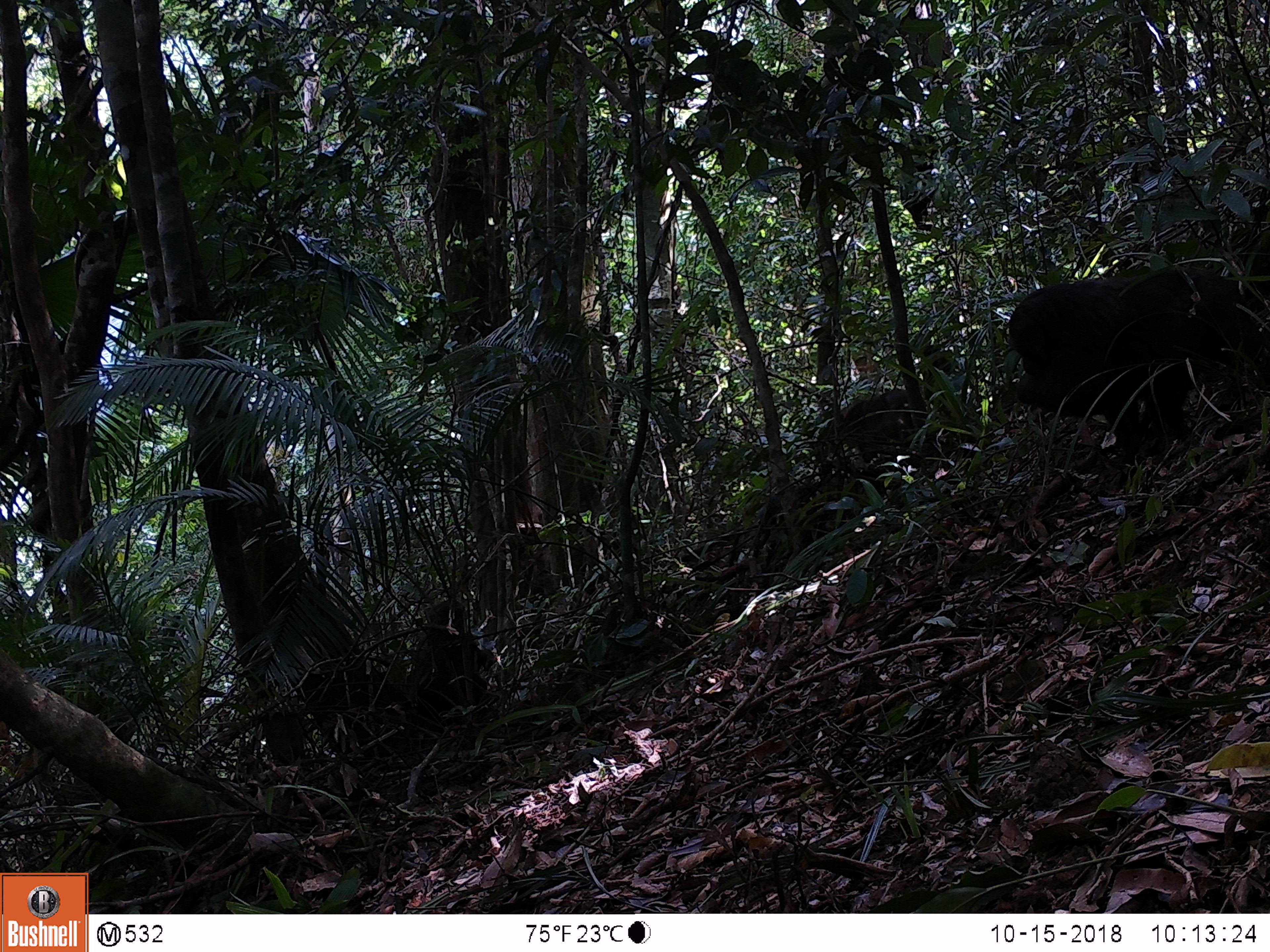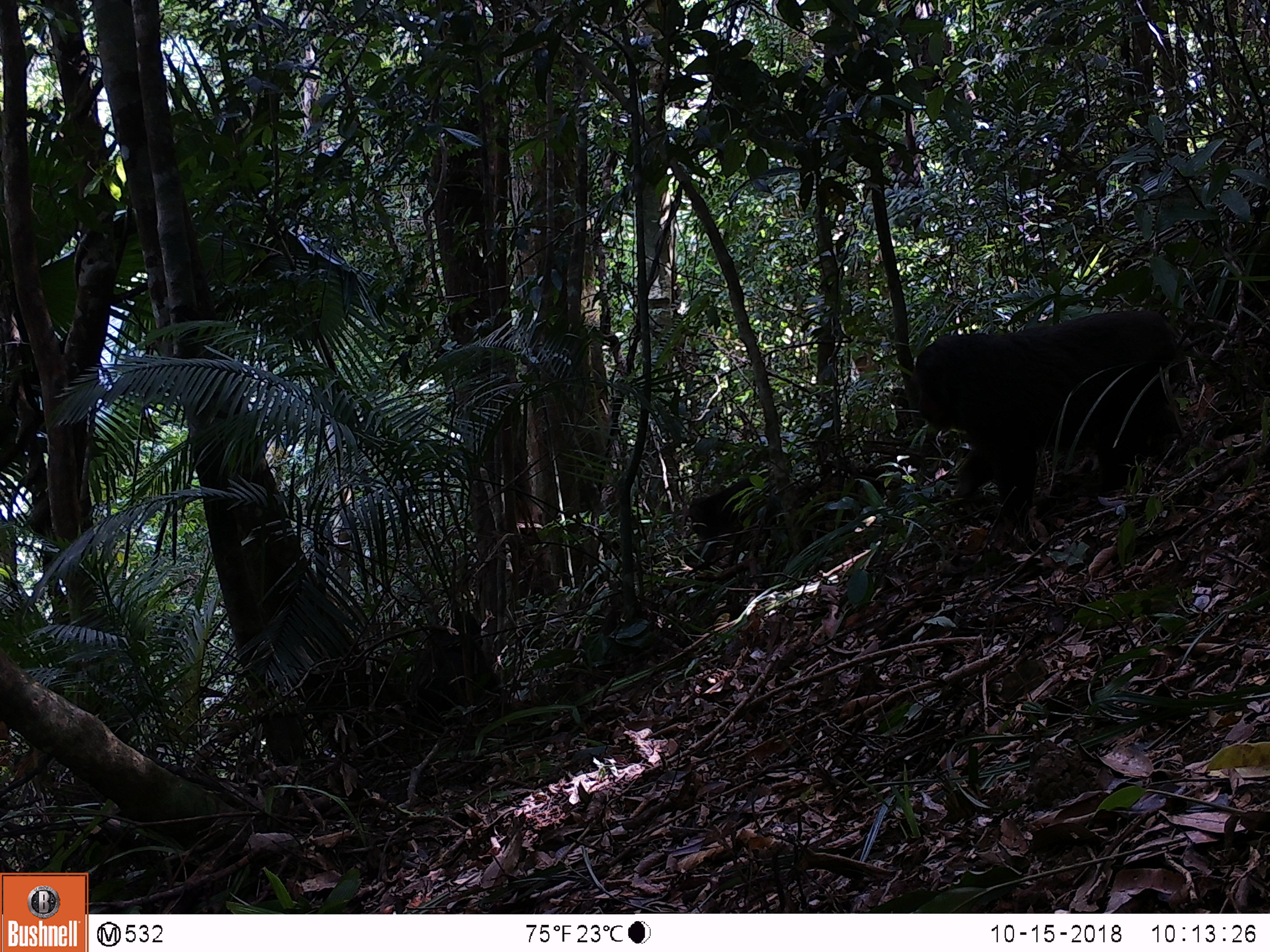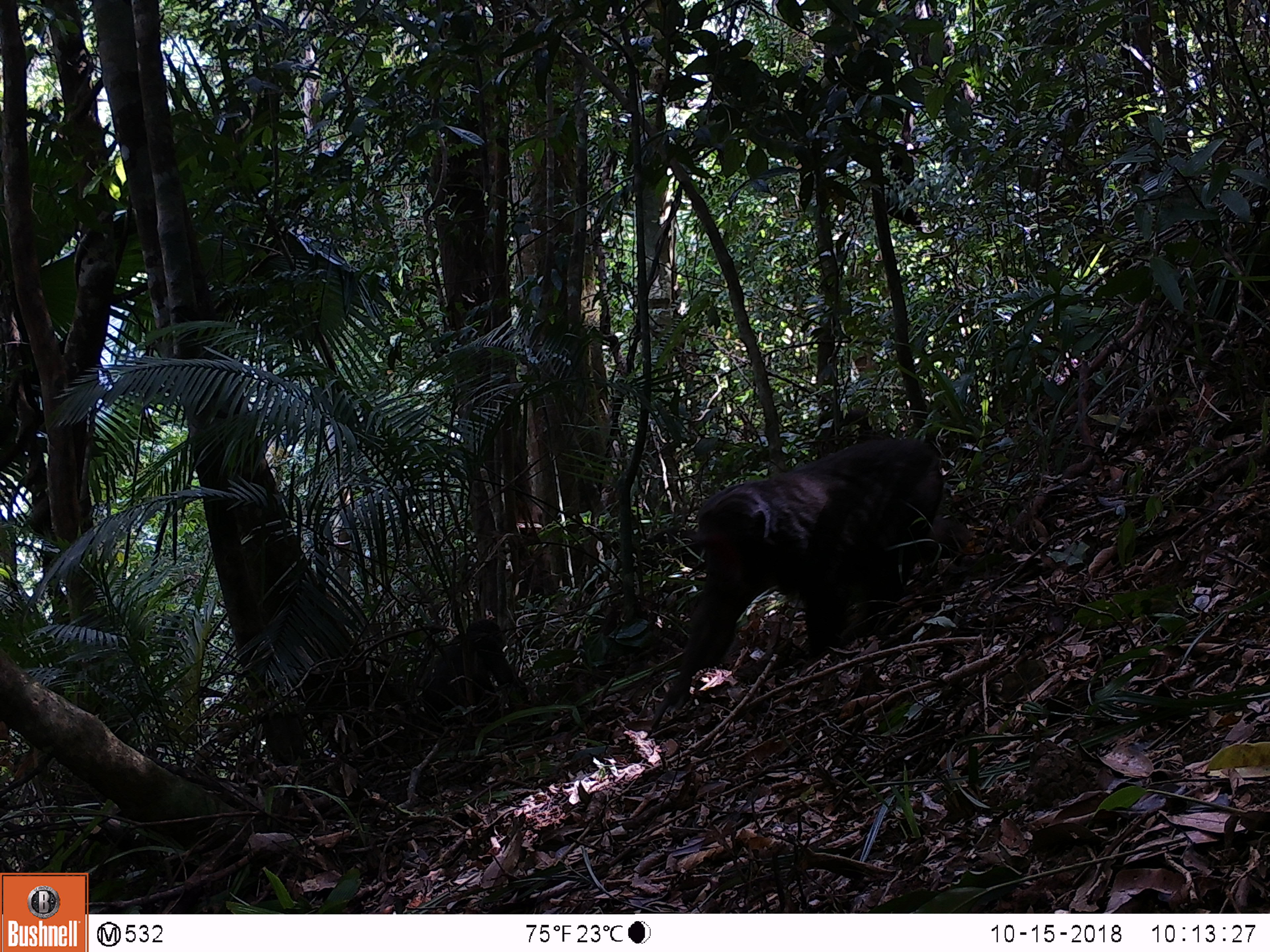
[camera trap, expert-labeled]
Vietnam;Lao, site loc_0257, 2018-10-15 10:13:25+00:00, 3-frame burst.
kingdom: Animalia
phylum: Chordata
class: Mammalia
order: Primates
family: Cercopithecidae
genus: Macaca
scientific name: Macaca arctoides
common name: stump-tailed macaque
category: stump tailed macaque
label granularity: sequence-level